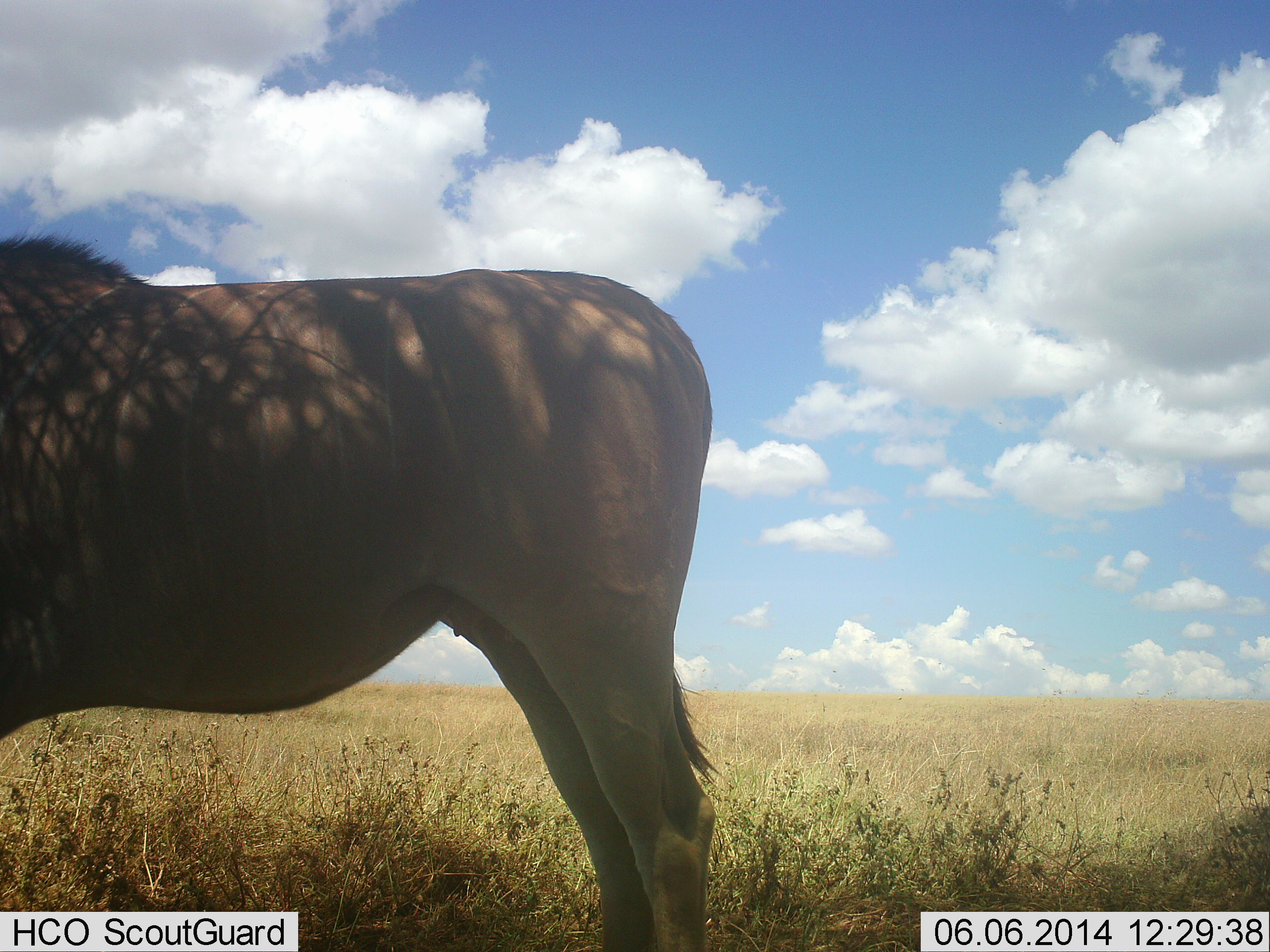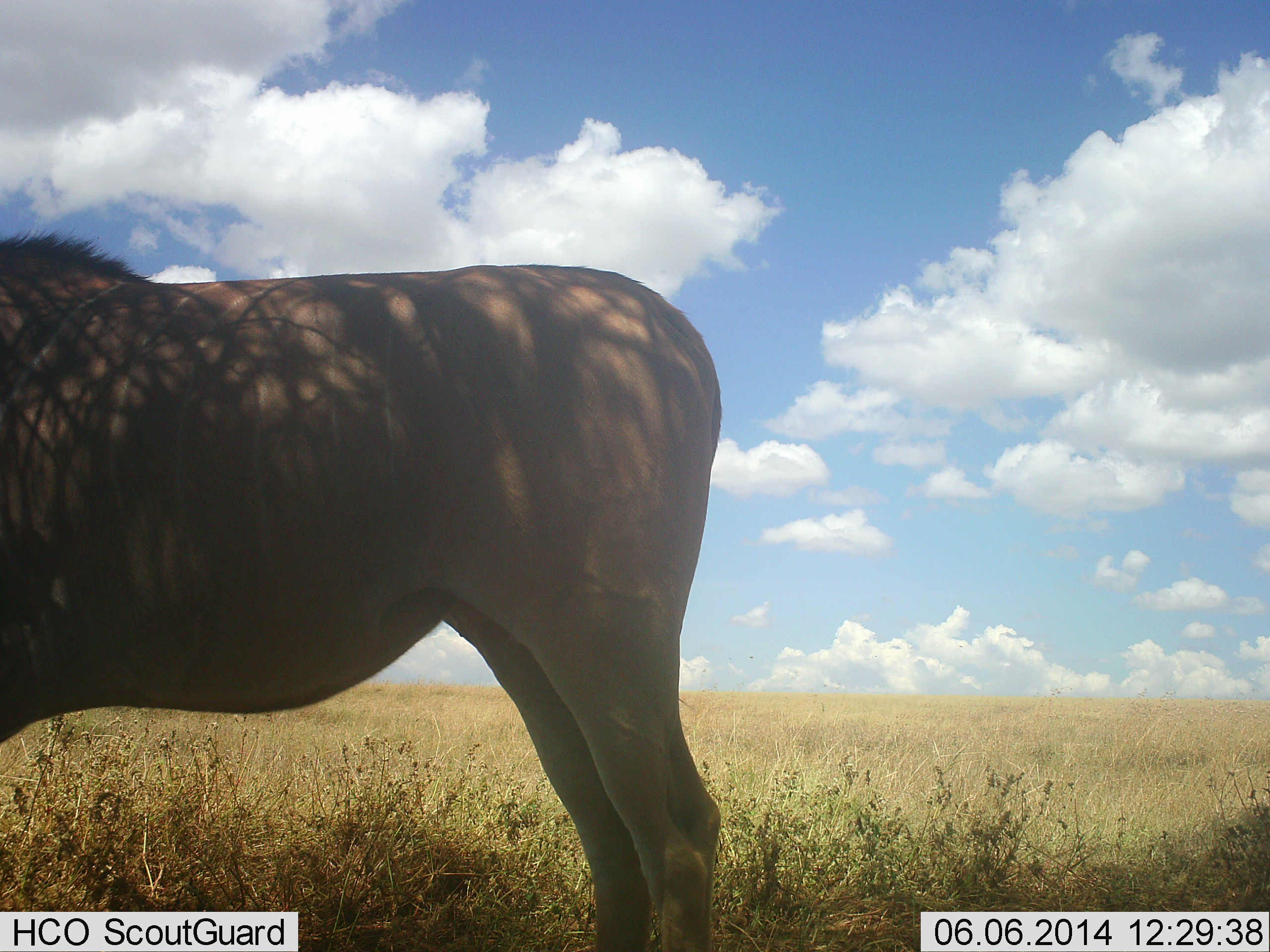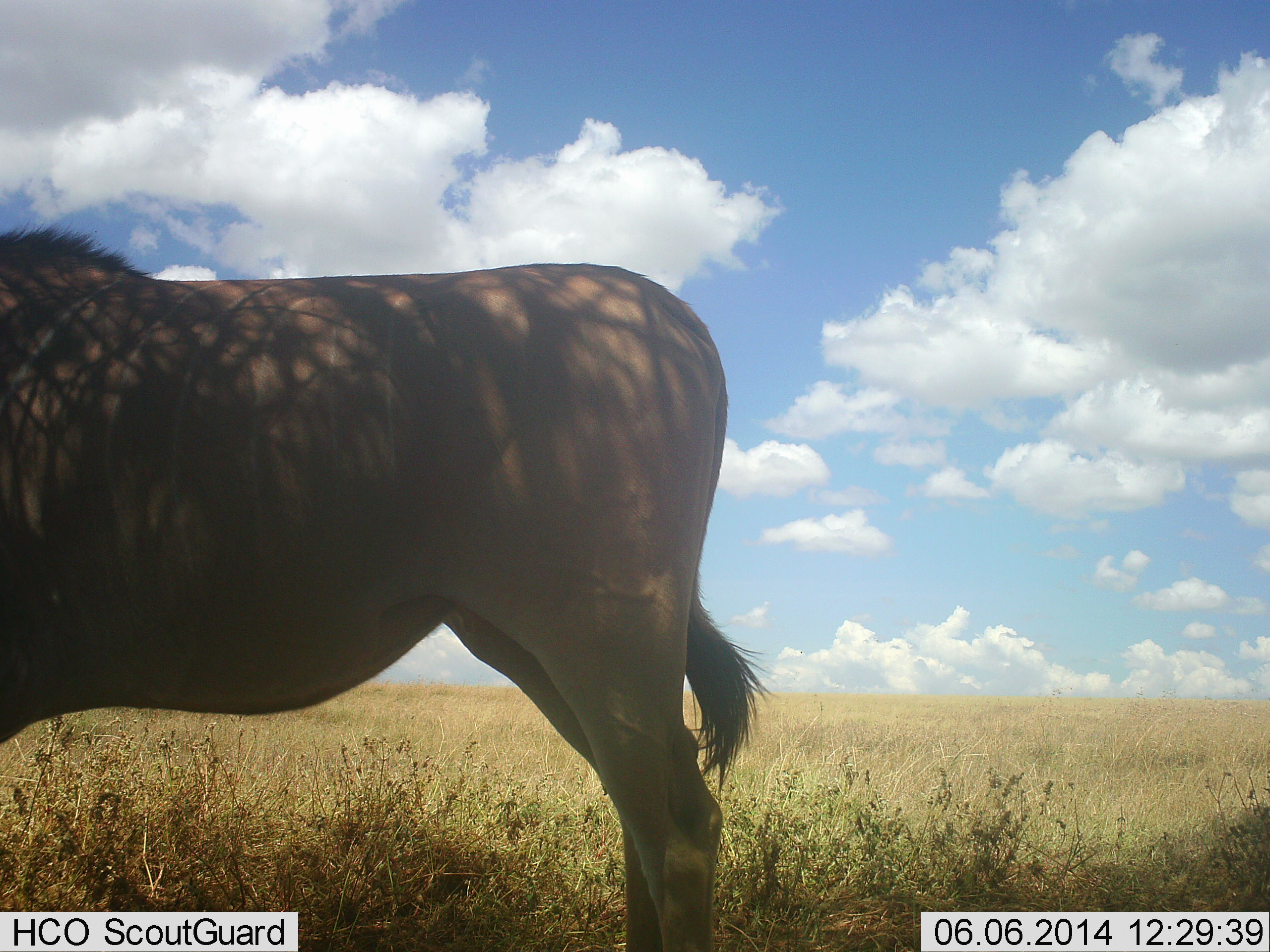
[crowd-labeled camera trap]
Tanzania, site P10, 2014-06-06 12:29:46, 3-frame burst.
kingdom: Animalia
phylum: Chordata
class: Mammalia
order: Artiodactyla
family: Bovidae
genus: Tragelaphus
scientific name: Tragelaphus oryx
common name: eland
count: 1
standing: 90%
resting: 0%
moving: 10%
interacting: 0%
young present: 0%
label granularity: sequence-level